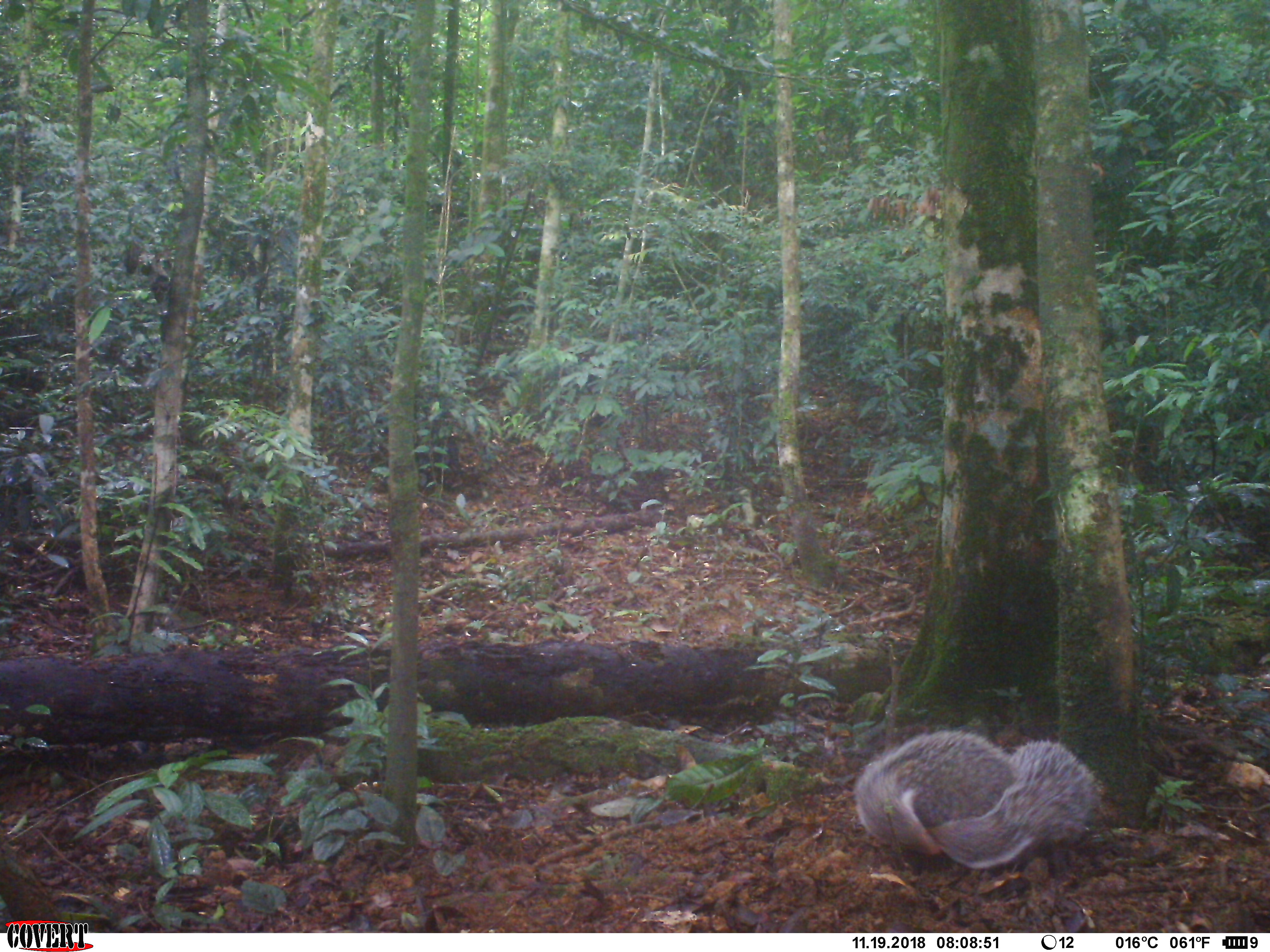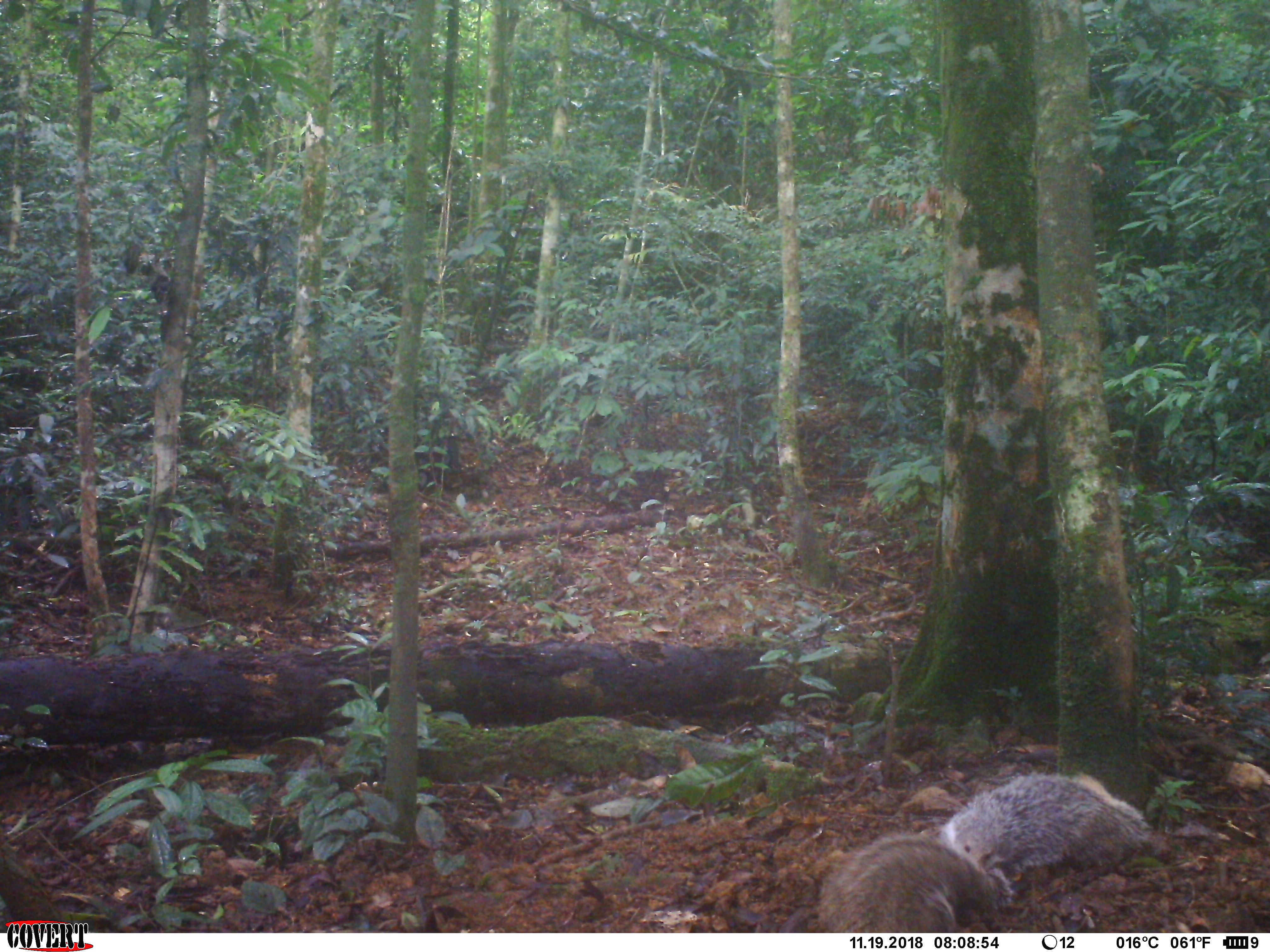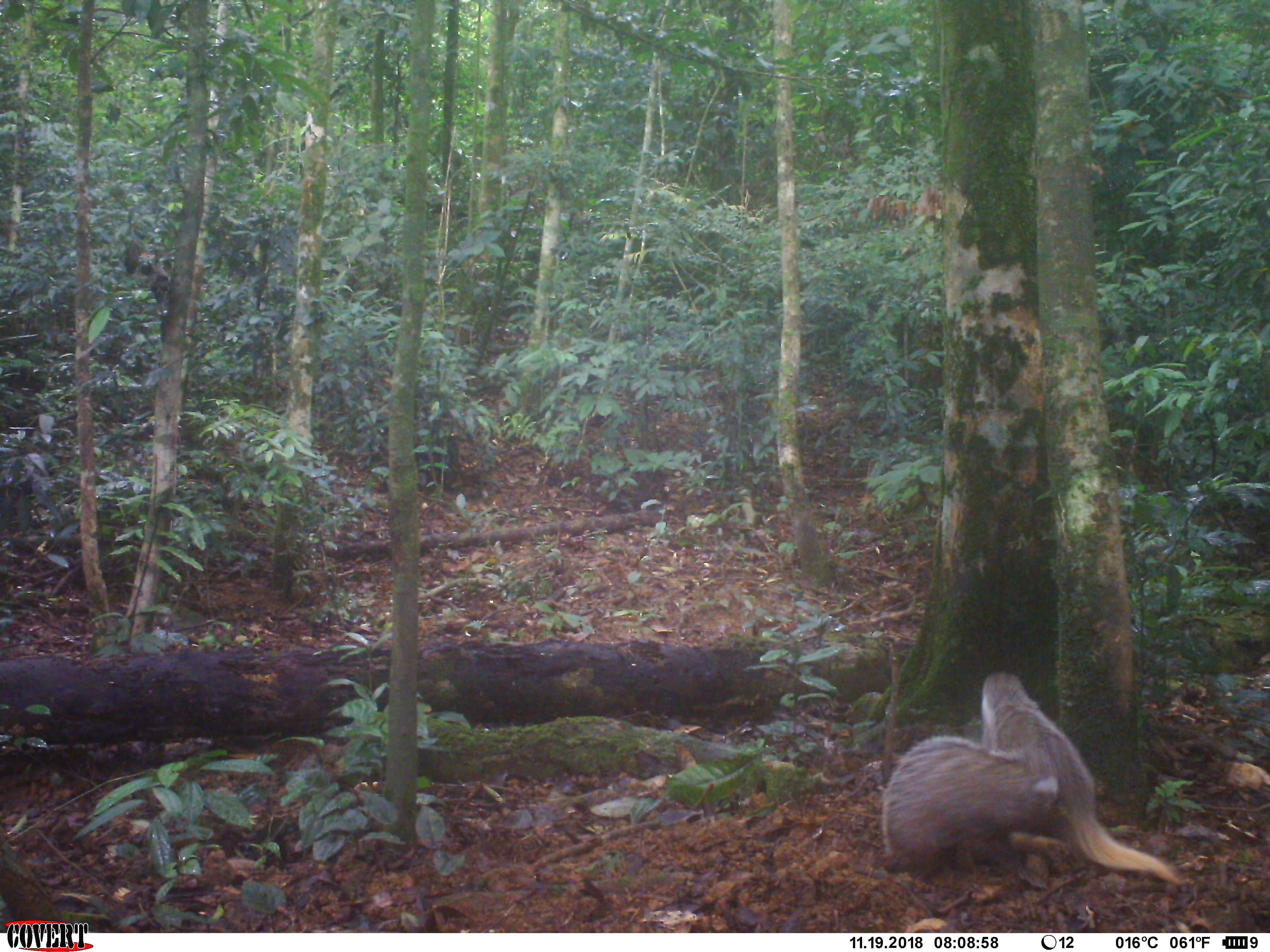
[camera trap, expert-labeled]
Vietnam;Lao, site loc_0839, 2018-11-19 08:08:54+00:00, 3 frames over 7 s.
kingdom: Animalia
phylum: Chordata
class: Mammalia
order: Carnivora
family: Herpestidae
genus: Urva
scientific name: Urva urva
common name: crab-eating mongoose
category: crab eating mongoose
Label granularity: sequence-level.